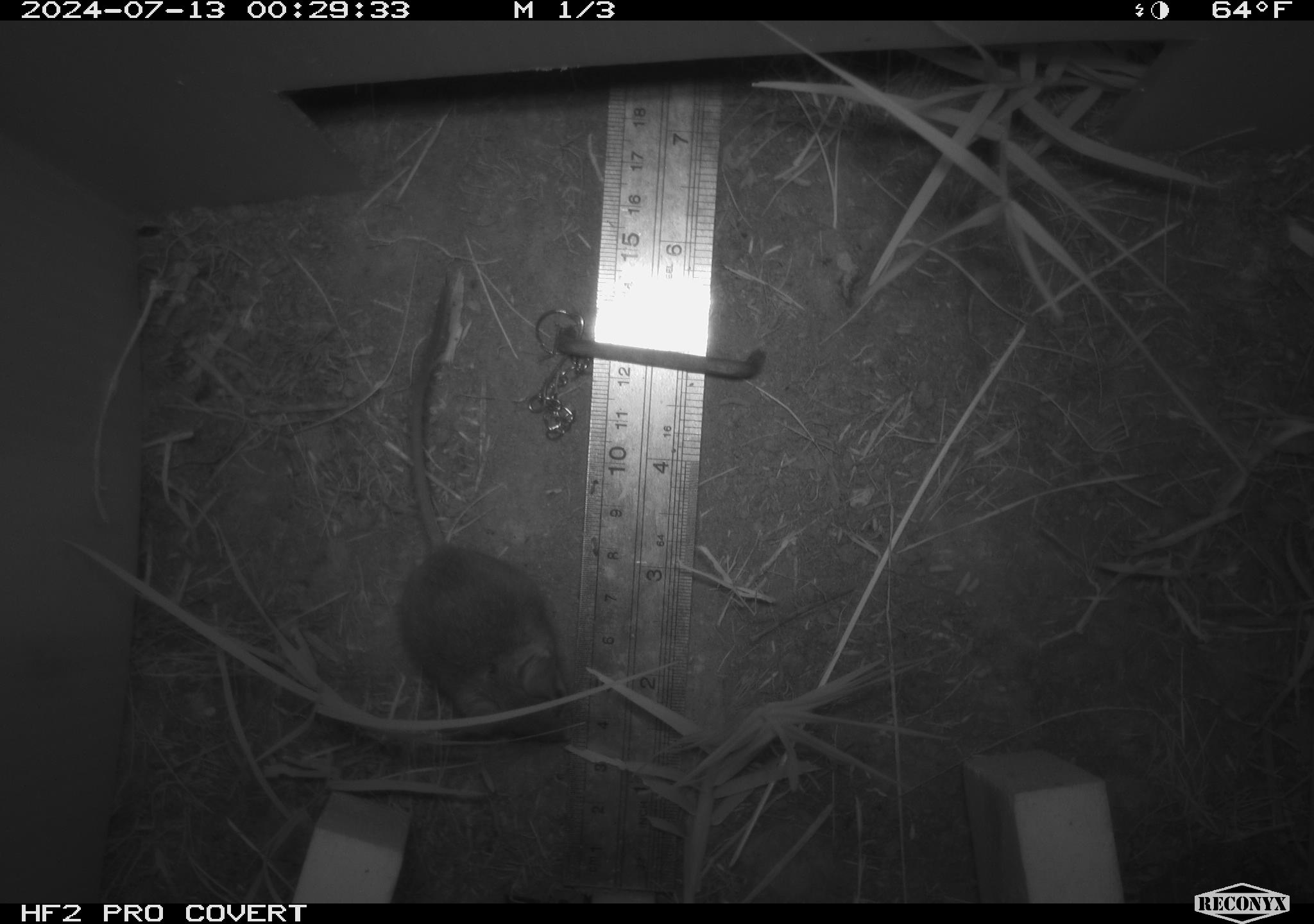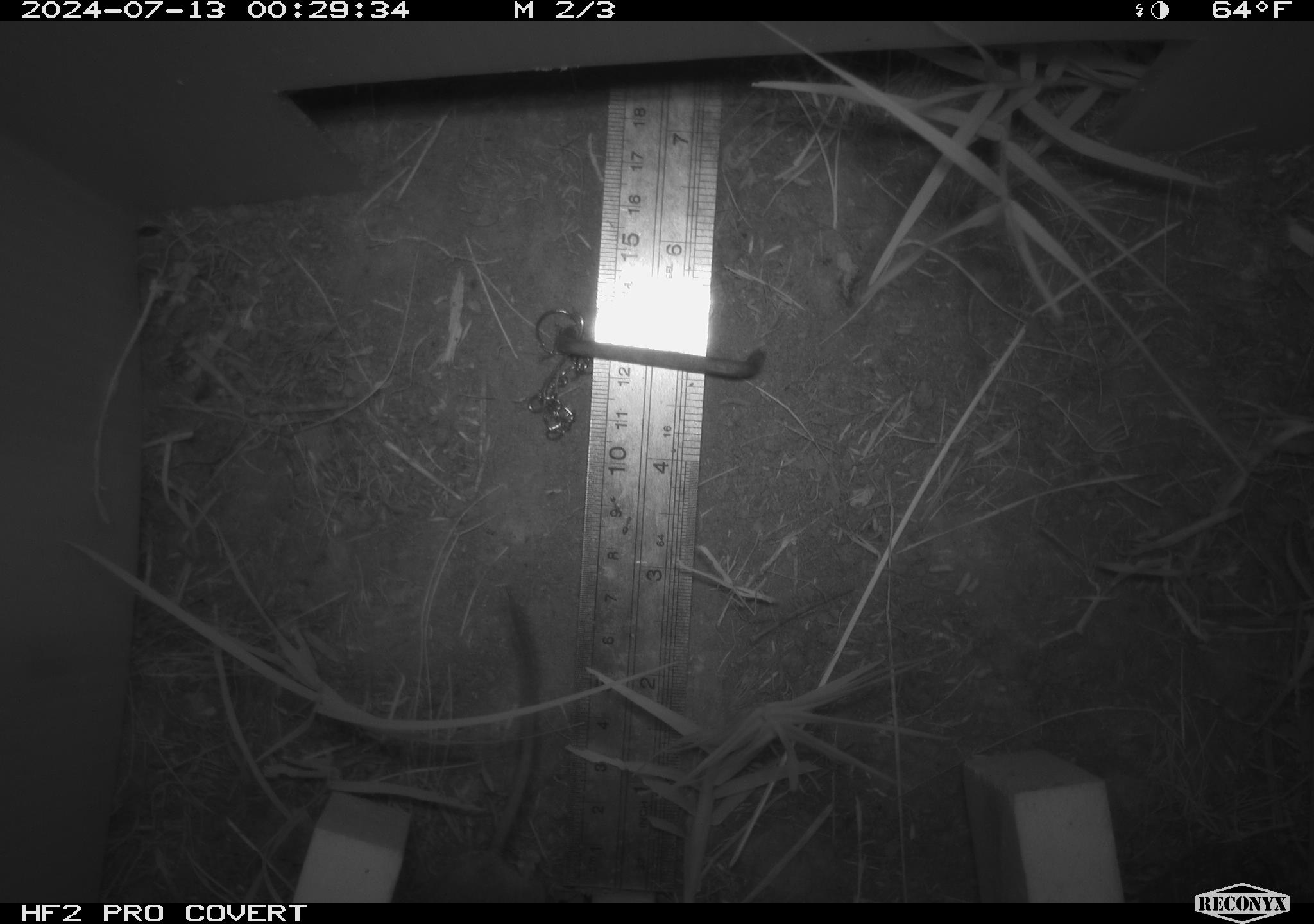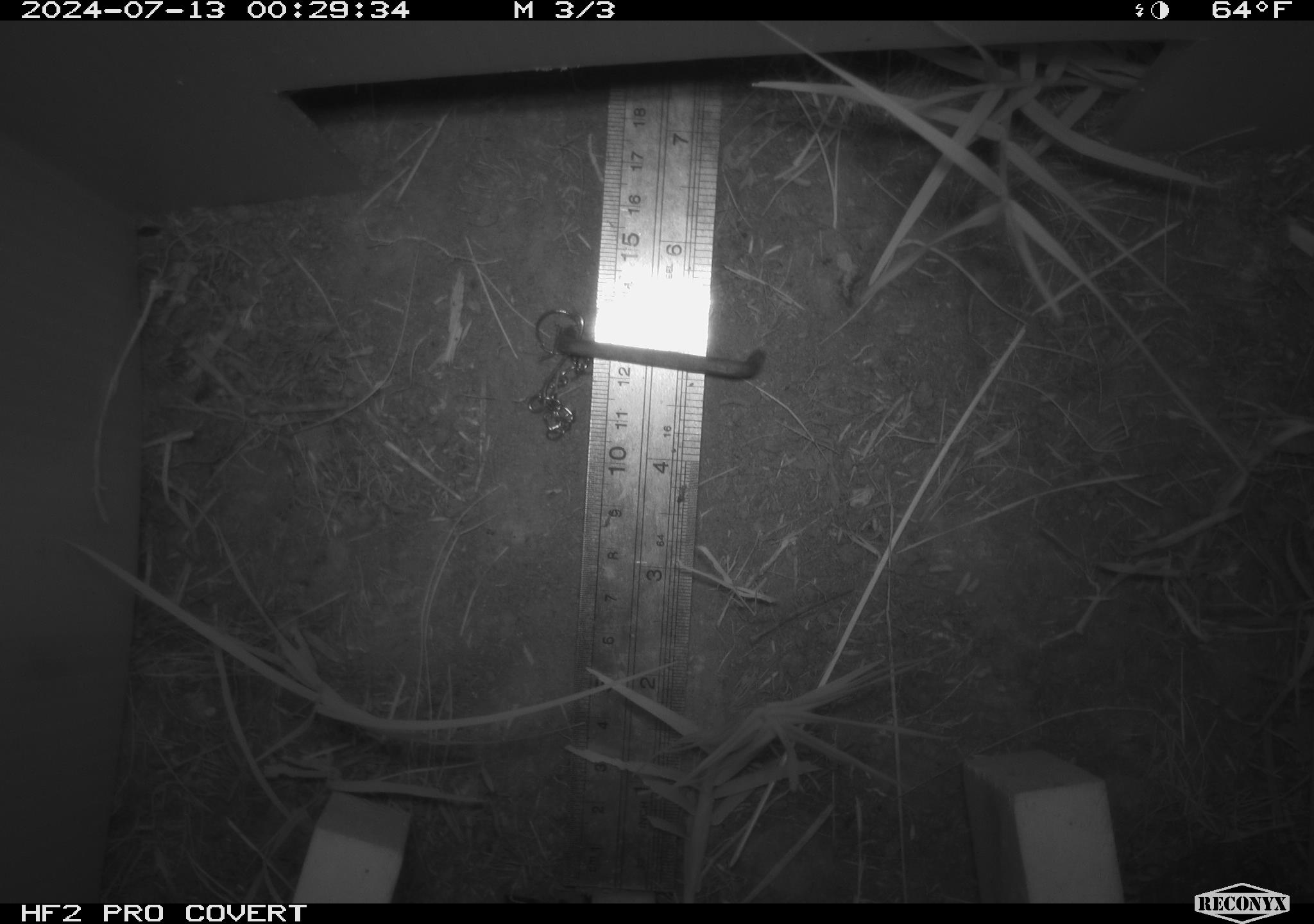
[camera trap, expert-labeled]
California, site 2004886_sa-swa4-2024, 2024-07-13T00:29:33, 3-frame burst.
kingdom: Animalia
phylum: Chordata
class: Mammalia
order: Rodentia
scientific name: Rodentia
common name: mouse species